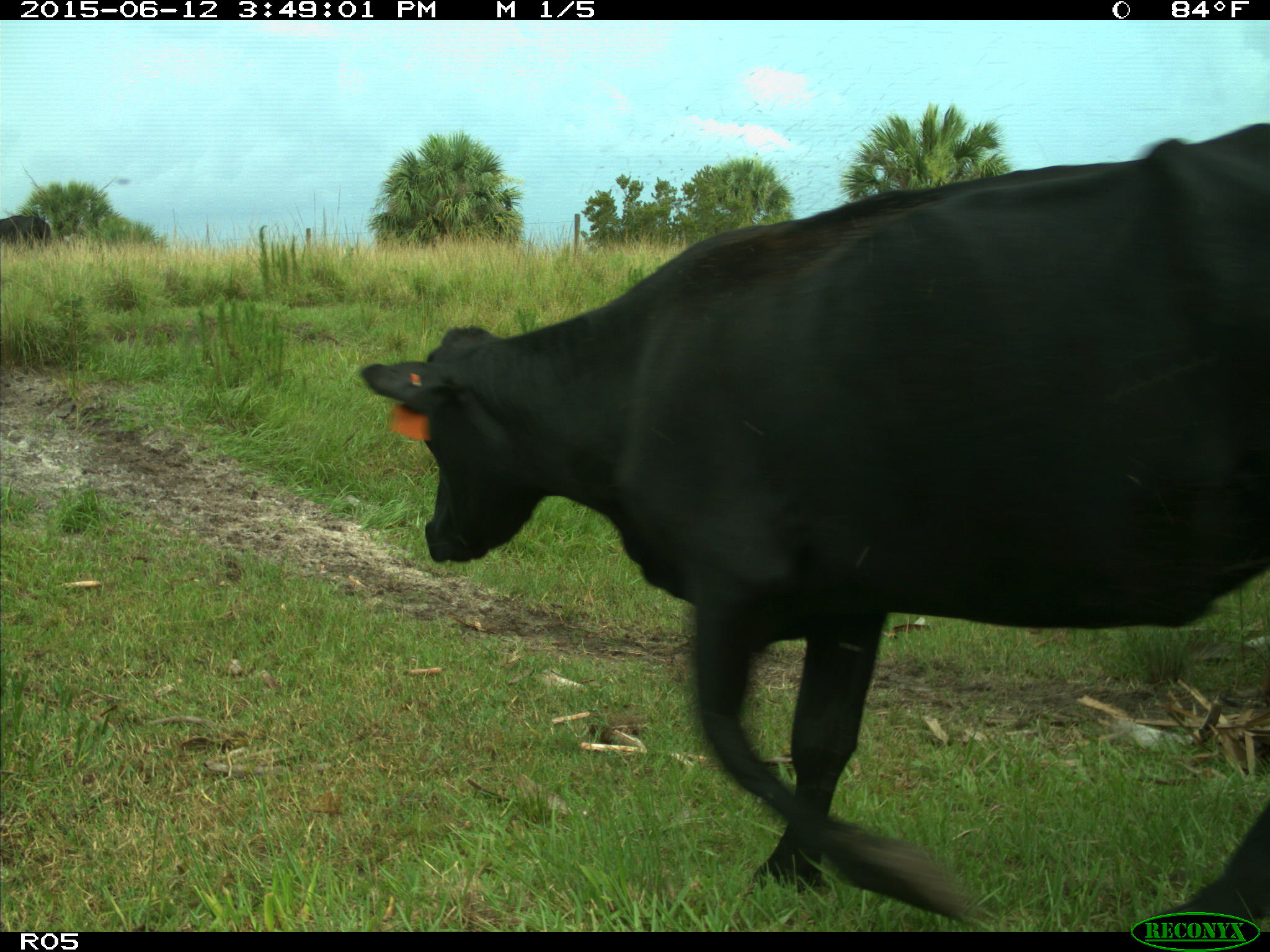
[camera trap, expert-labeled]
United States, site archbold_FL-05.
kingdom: Animalia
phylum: Chordata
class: Mammalia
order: Artiodactyla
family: Bovidae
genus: Bos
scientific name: Bos taurus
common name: domestic cow